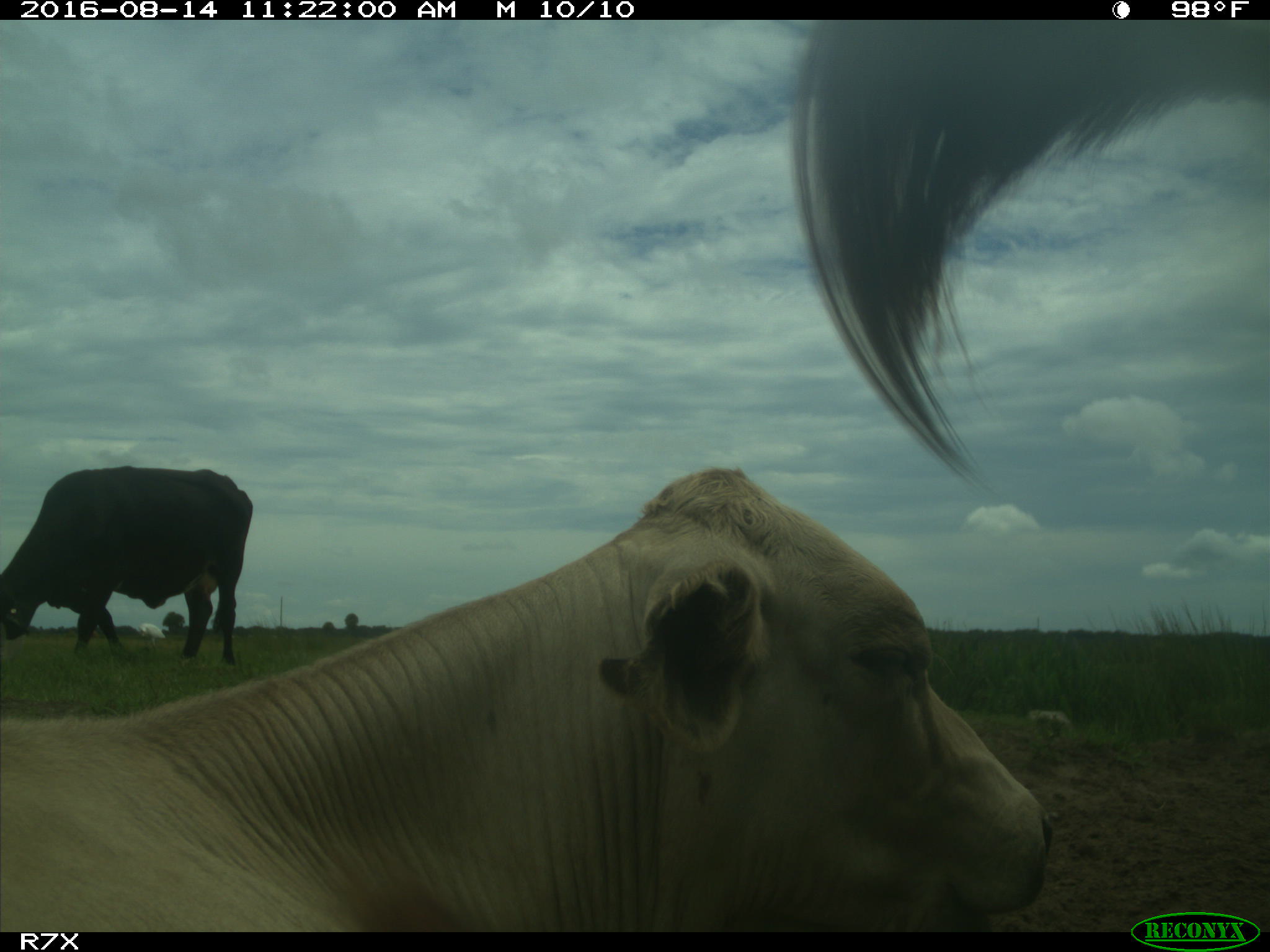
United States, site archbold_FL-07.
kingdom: Animalia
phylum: Chordata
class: Mammalia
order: Artiodactyla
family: Bovidae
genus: Bos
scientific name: Bos taurus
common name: domestic cow